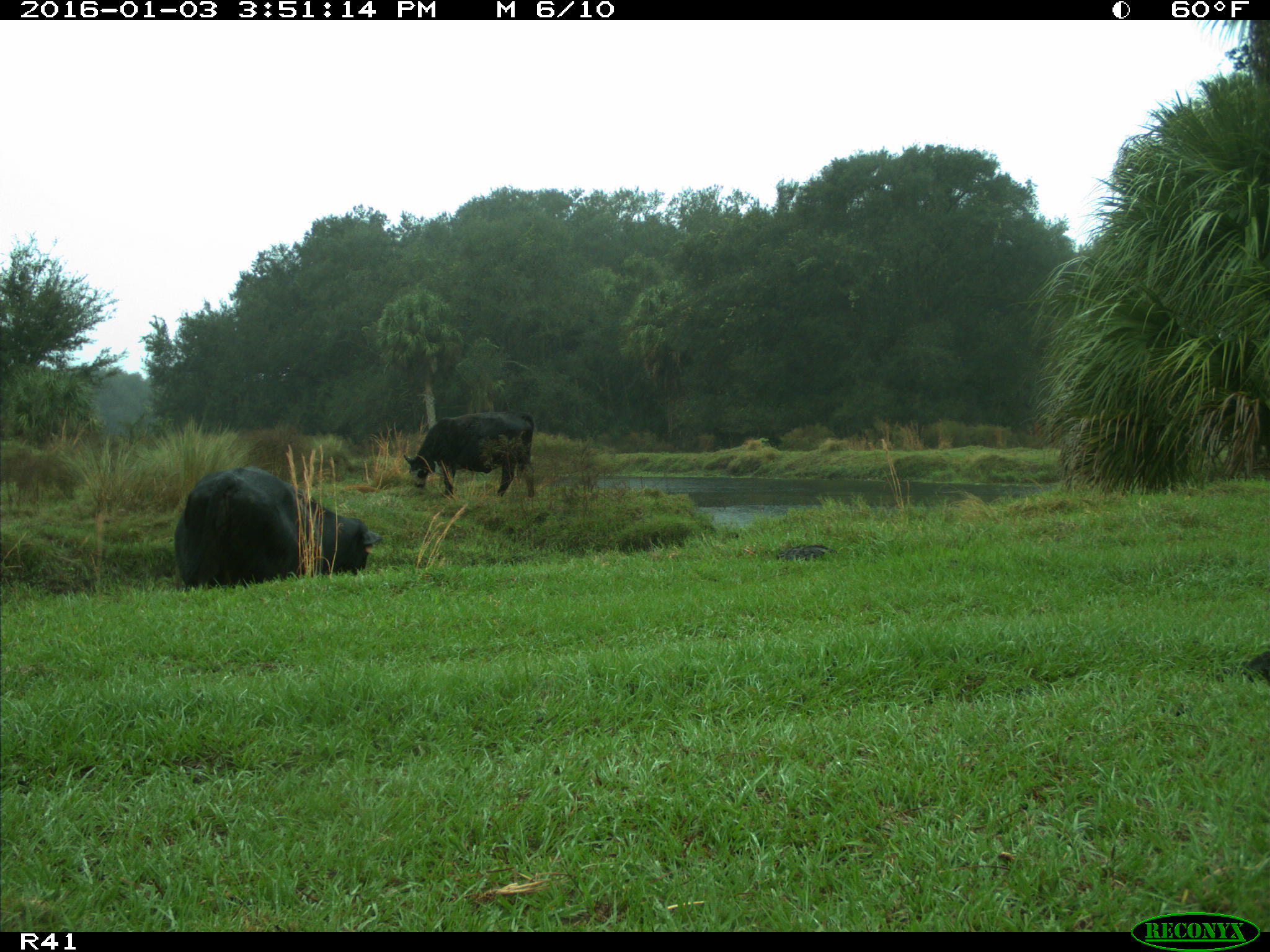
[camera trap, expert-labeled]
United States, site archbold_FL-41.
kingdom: Animalia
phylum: Chordata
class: Mammalia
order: Artiodactyla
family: Bovidae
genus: Bos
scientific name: Bos taurus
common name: domestic cow